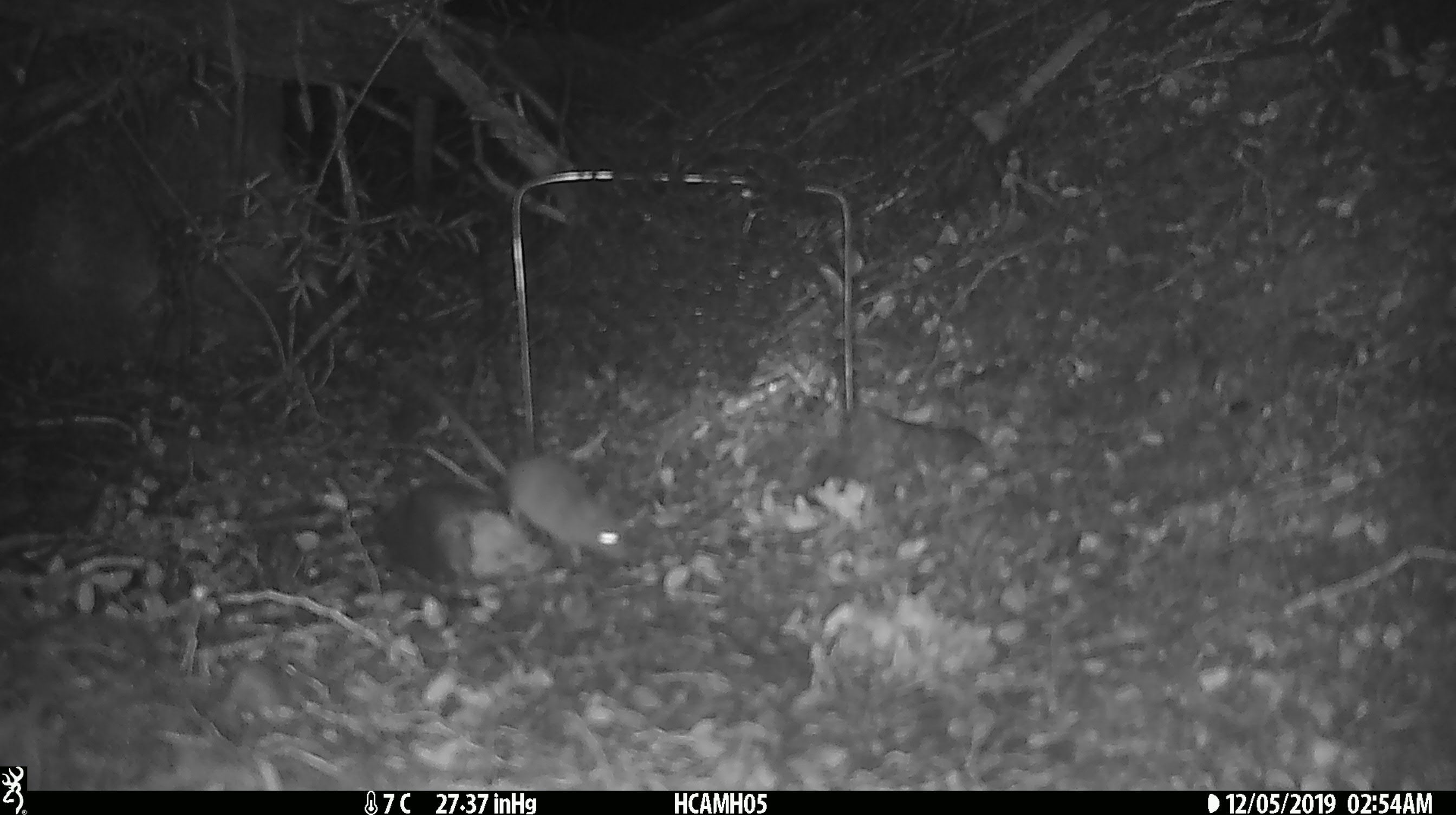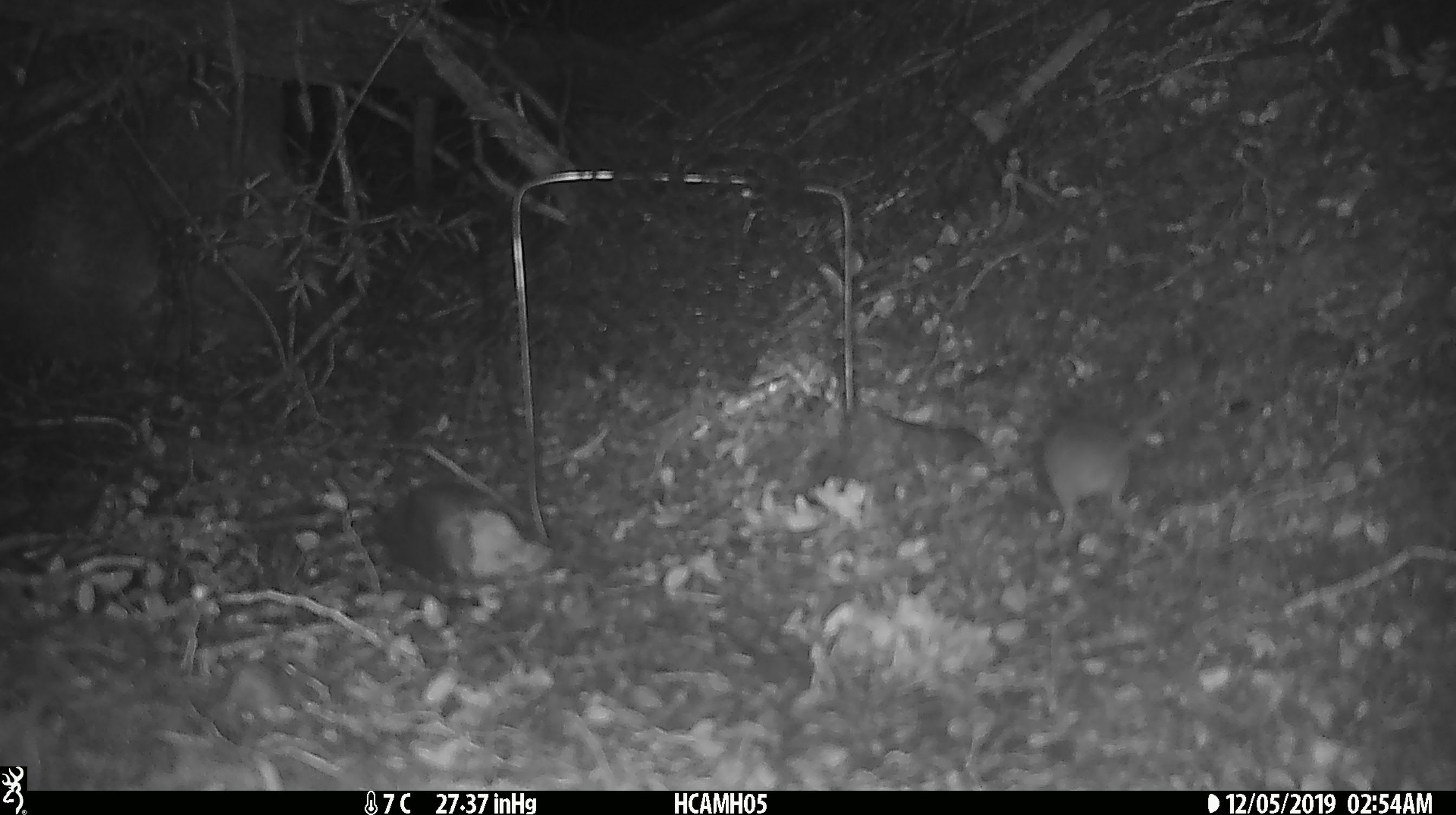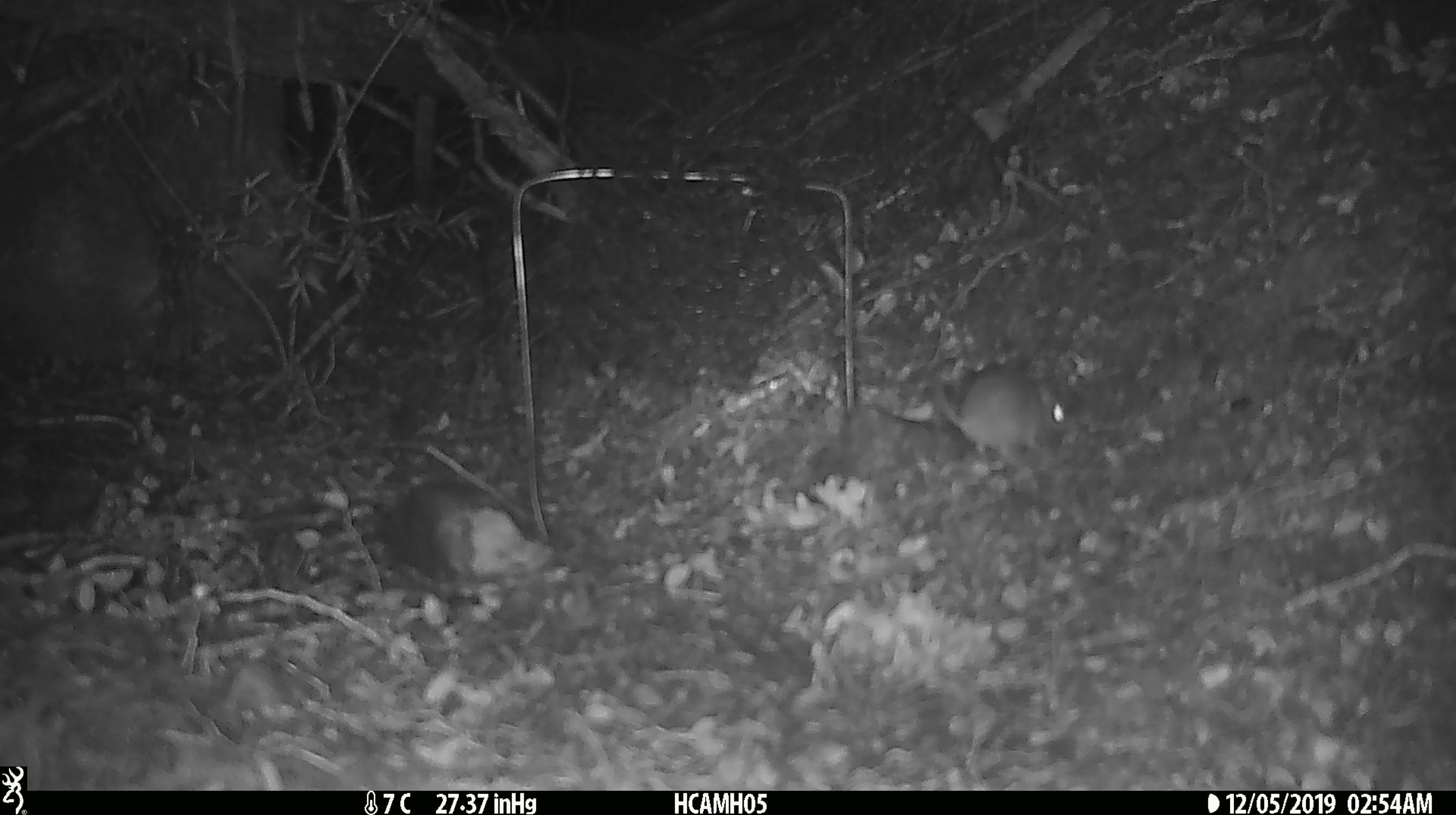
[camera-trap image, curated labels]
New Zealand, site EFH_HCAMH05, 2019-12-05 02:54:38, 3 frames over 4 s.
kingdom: Animalia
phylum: Chordata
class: Mammalia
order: Rodentia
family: Muridae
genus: Mus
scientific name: Mus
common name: mouse